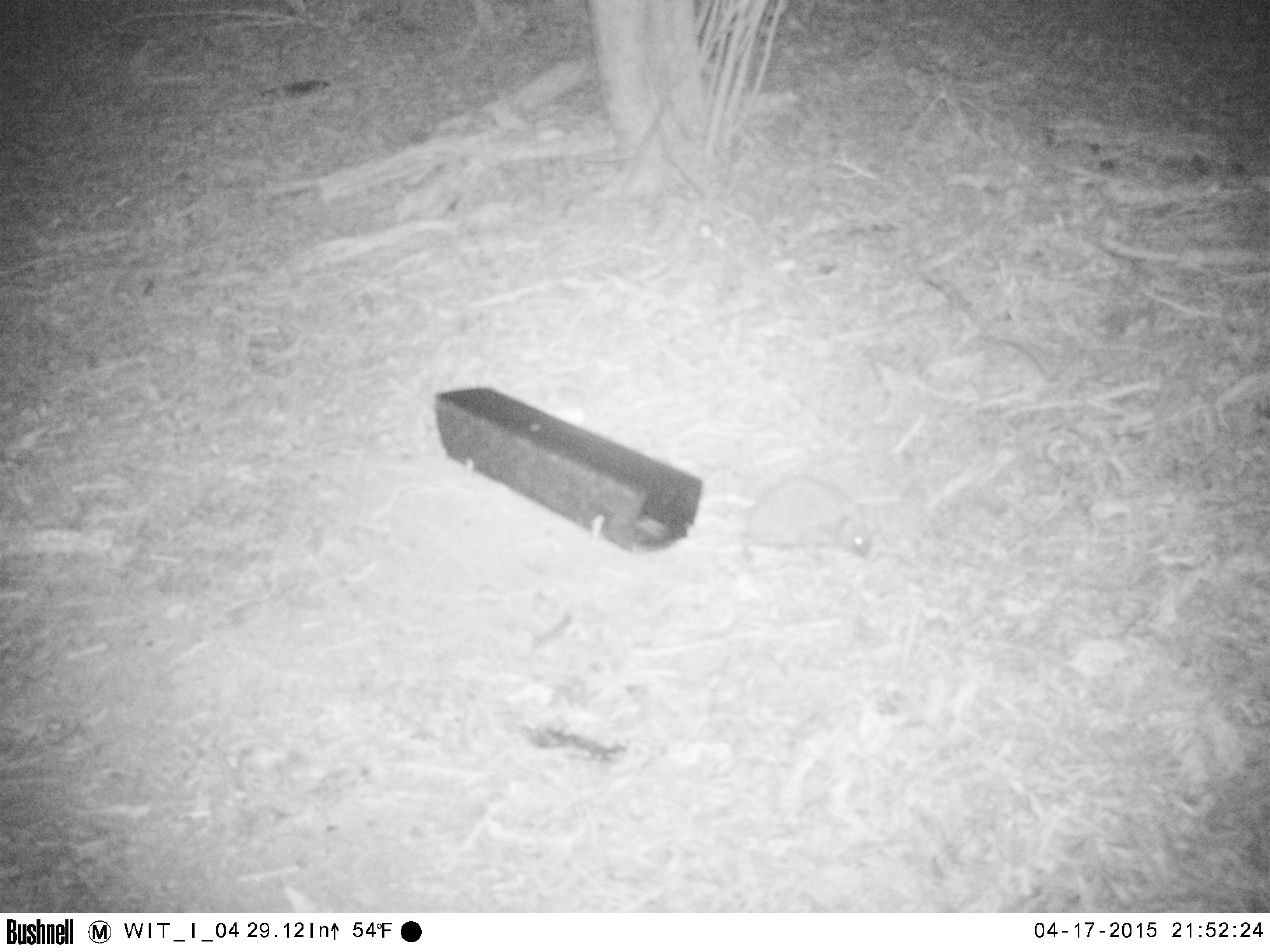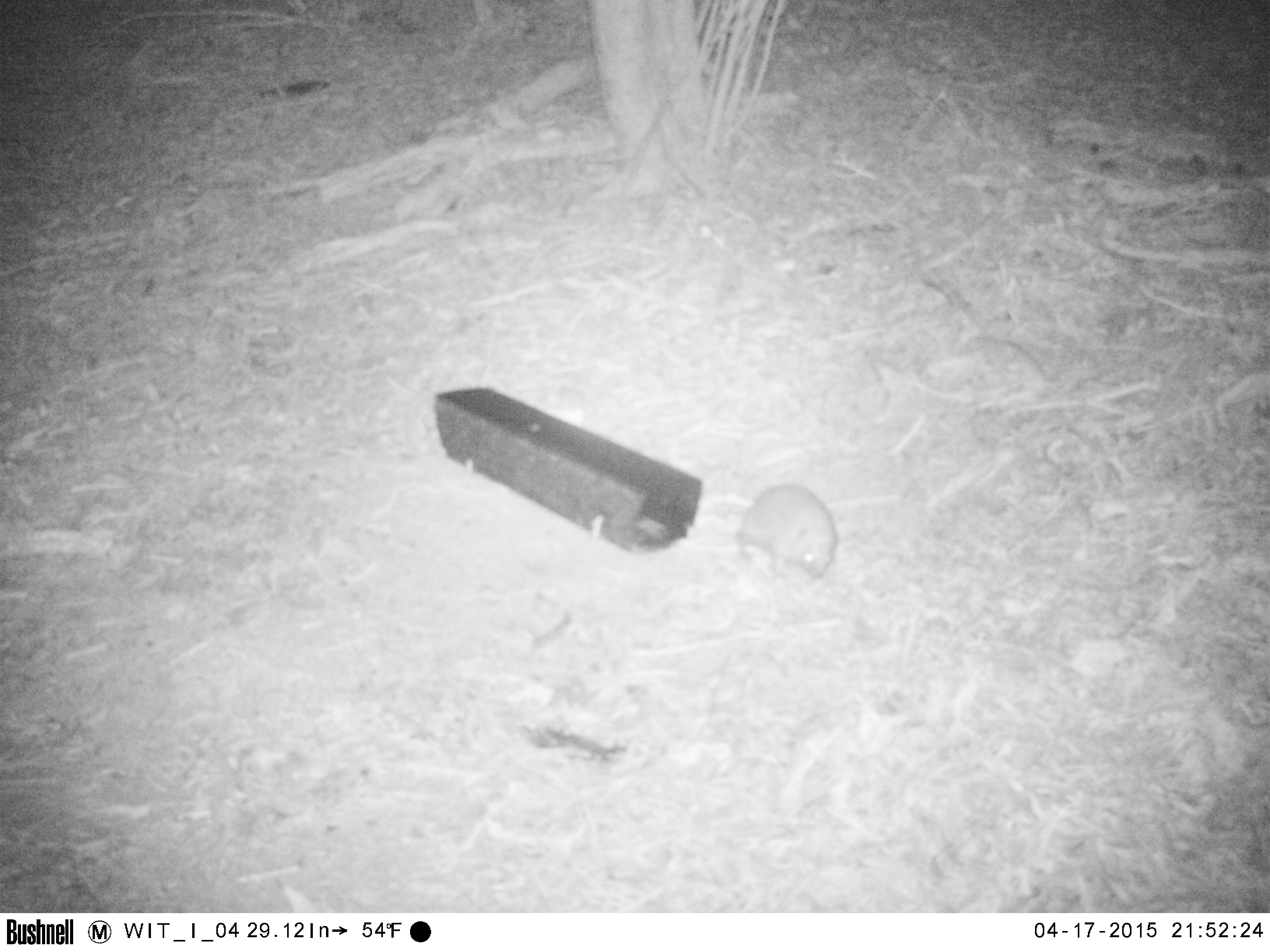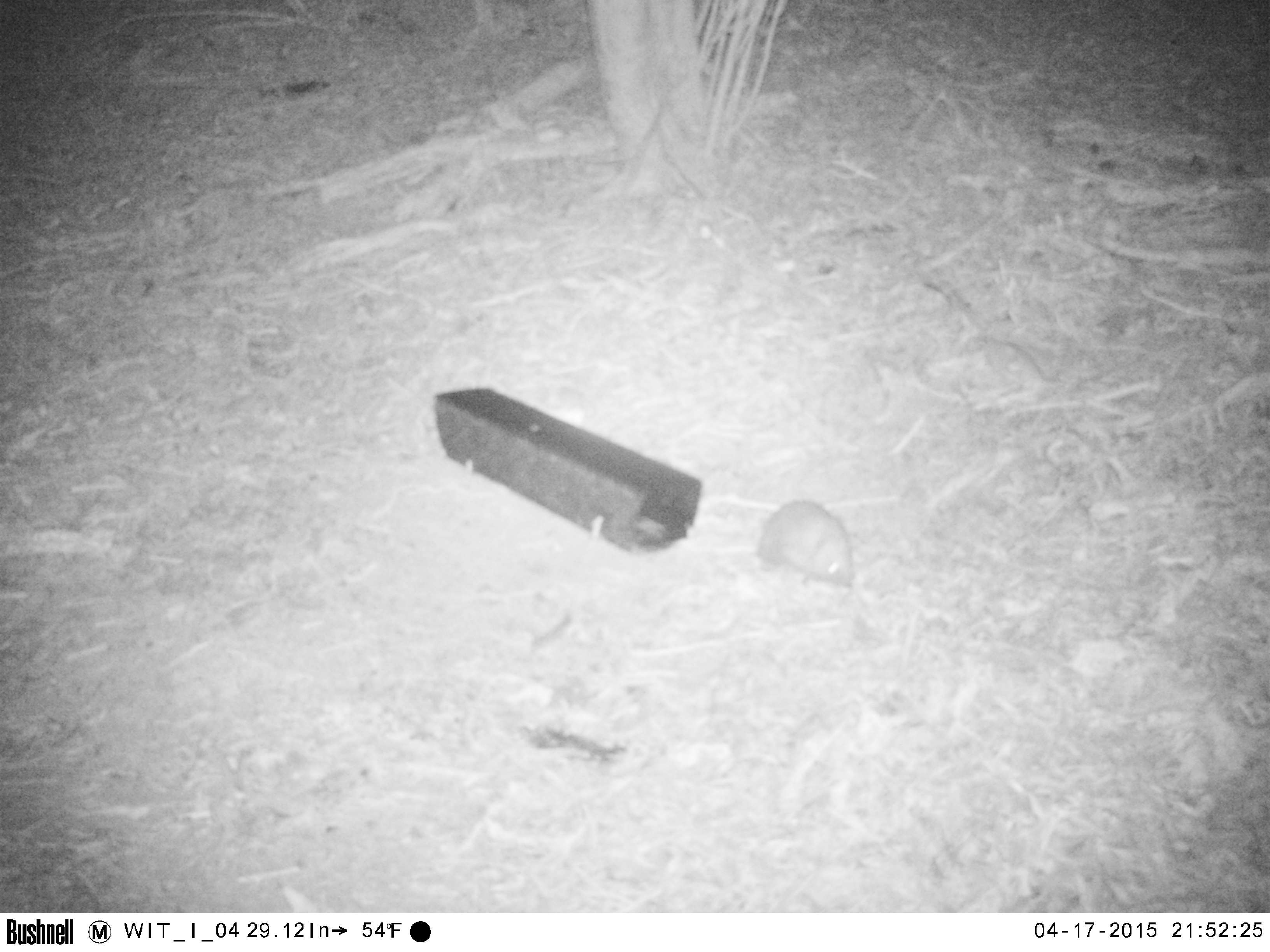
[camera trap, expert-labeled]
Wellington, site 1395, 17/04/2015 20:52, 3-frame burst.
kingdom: Animalia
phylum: Chordata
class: Mammalia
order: Eulipotyphla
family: Erinaceidae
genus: Erinaceus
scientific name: Erinaceus europaeus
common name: hedgehog